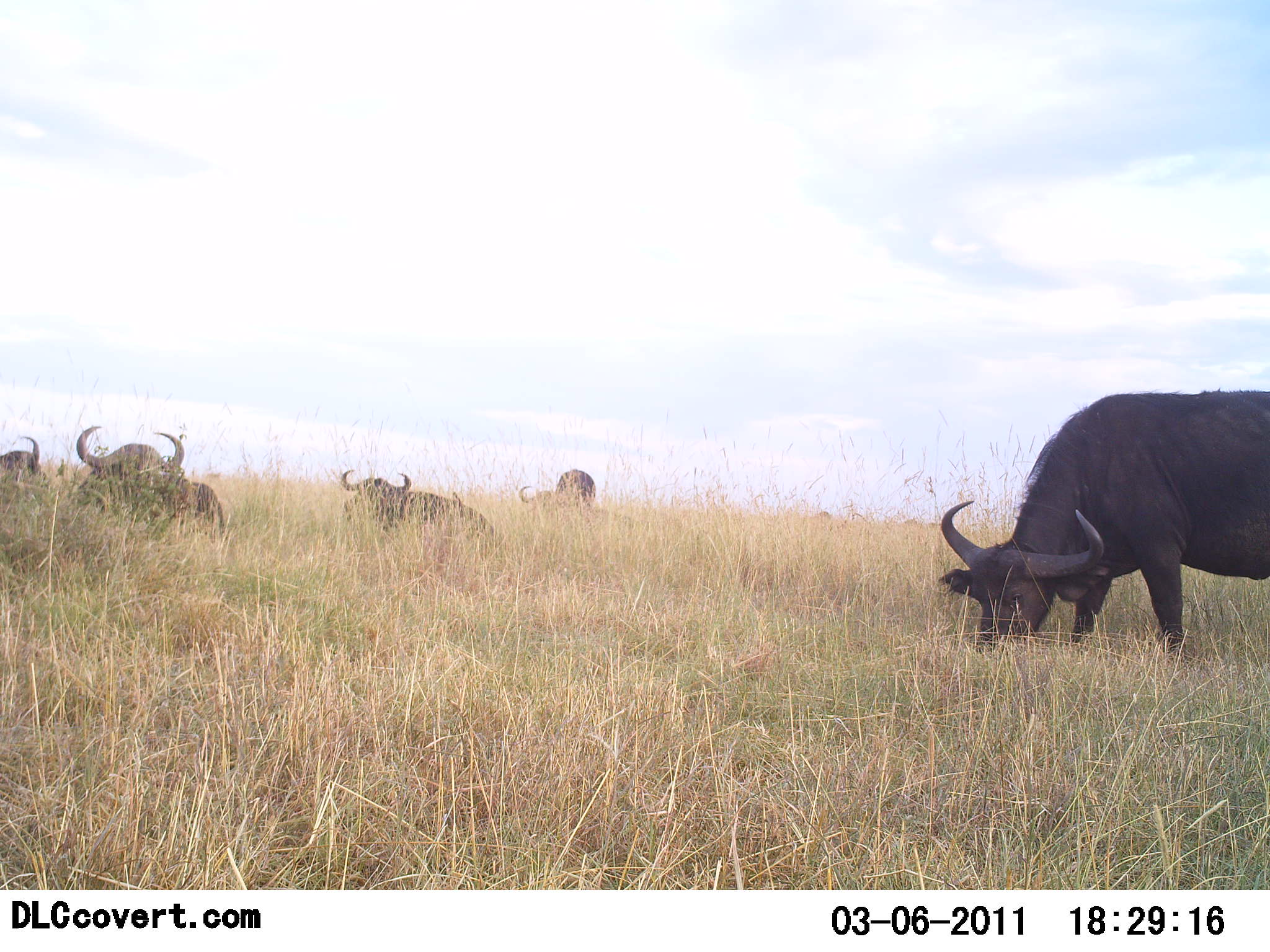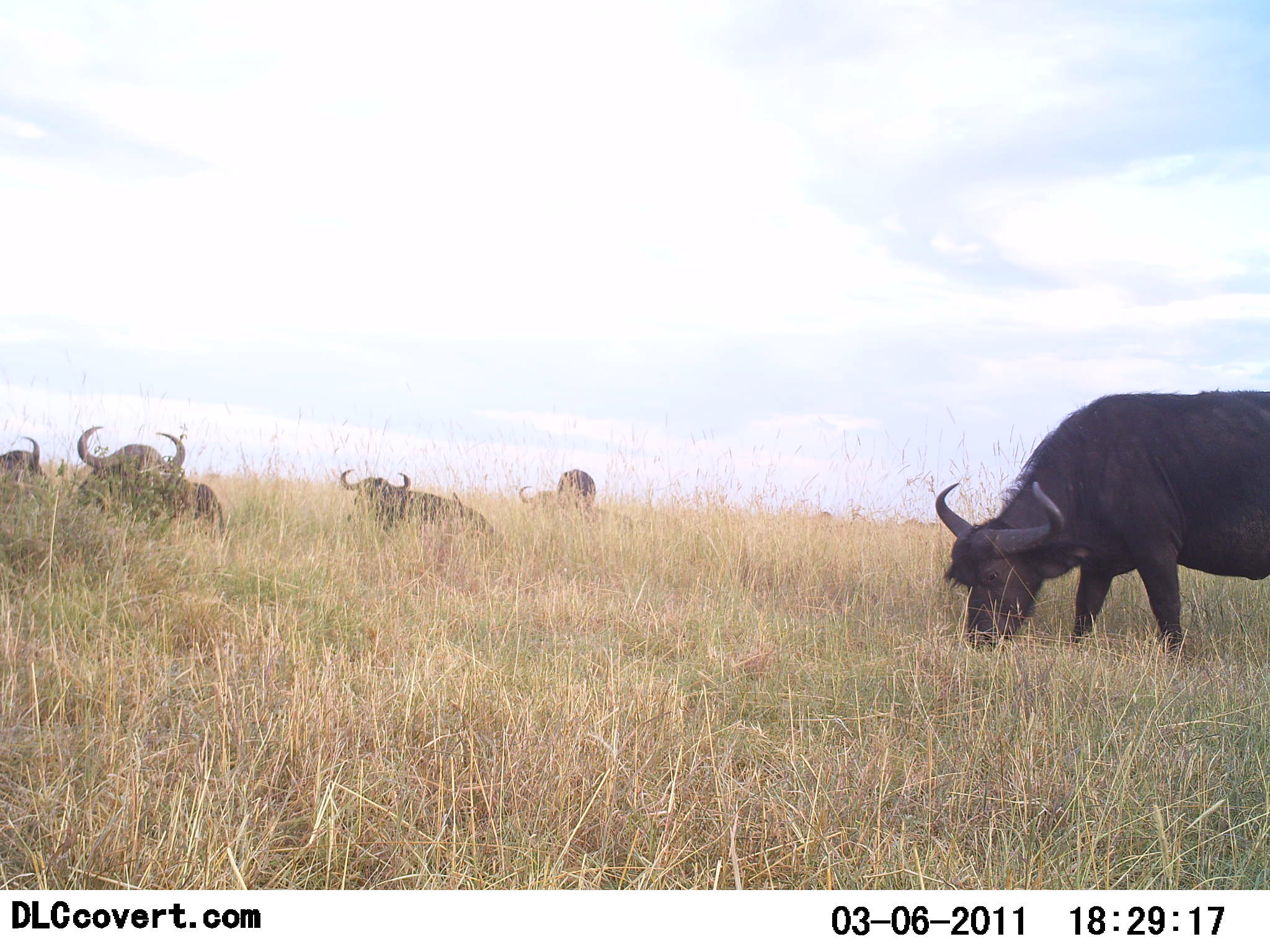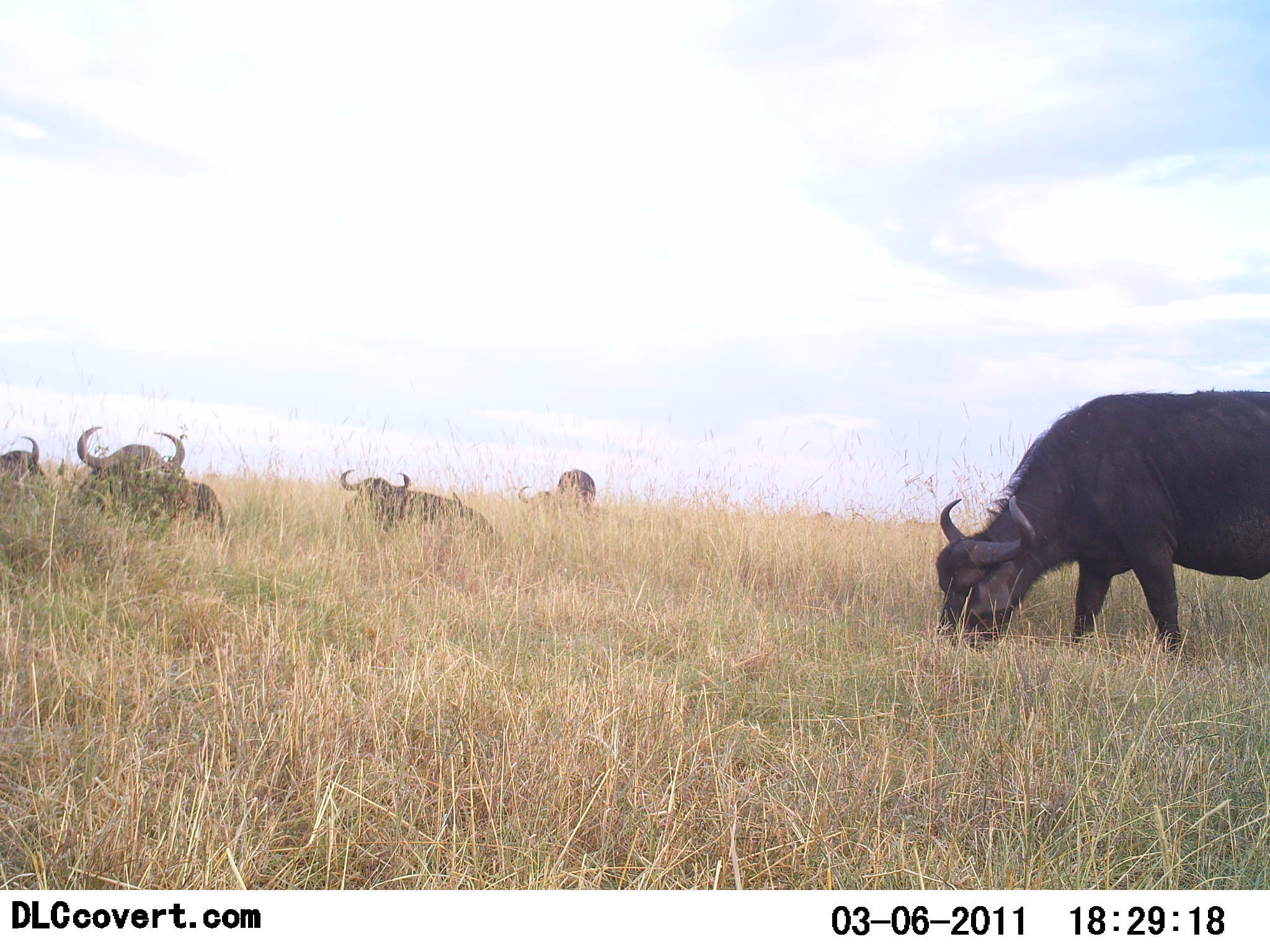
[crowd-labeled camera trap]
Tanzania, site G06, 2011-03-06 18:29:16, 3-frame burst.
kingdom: Animalia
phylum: Chordata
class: Mammalia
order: Artiodactyla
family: Bovidae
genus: Syncerus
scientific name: Syncerus caffer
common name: cape buffalo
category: buffalo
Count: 5.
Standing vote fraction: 17%.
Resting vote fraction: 83%.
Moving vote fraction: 0%.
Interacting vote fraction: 0%.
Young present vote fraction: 0%.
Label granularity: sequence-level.